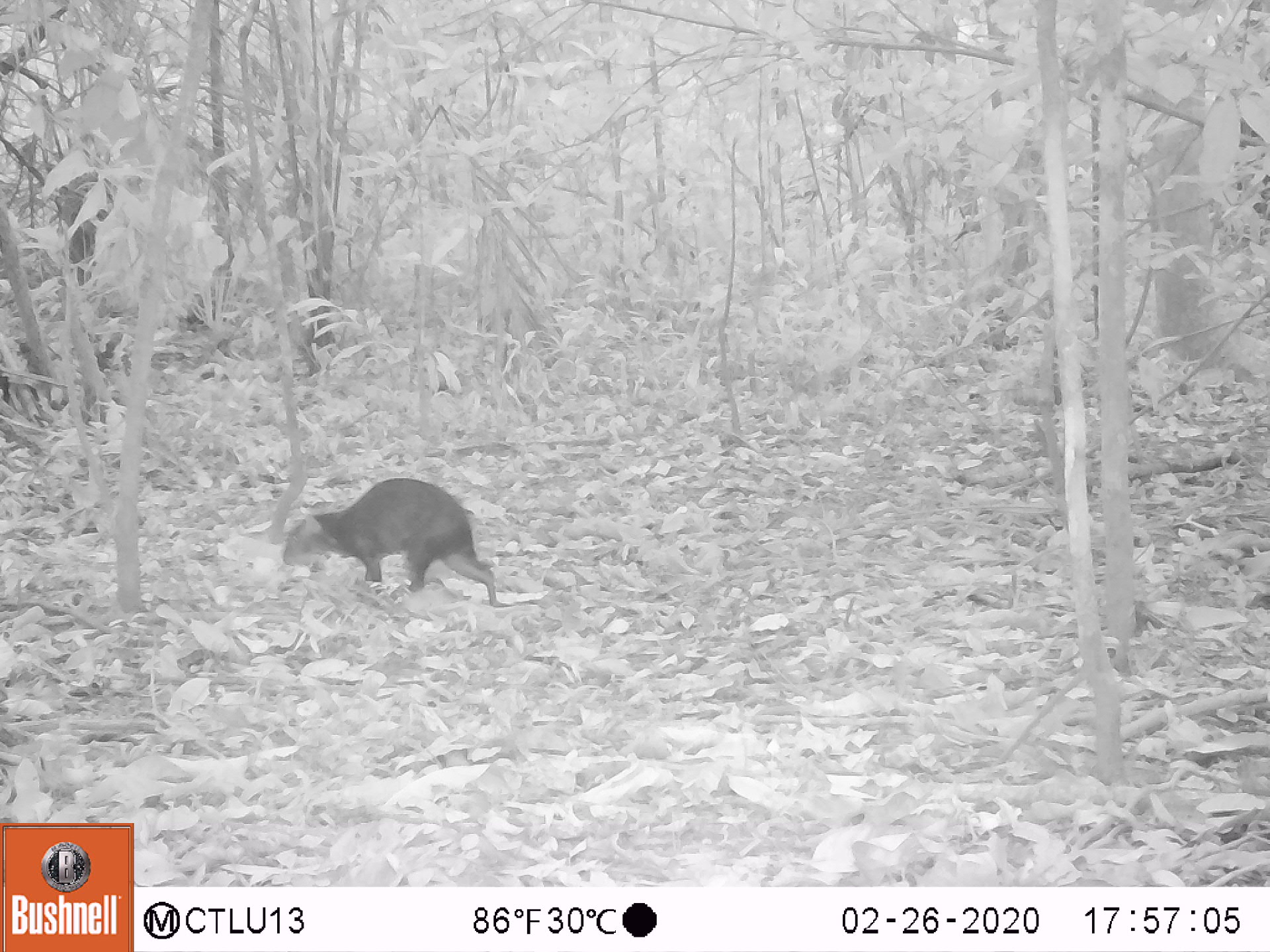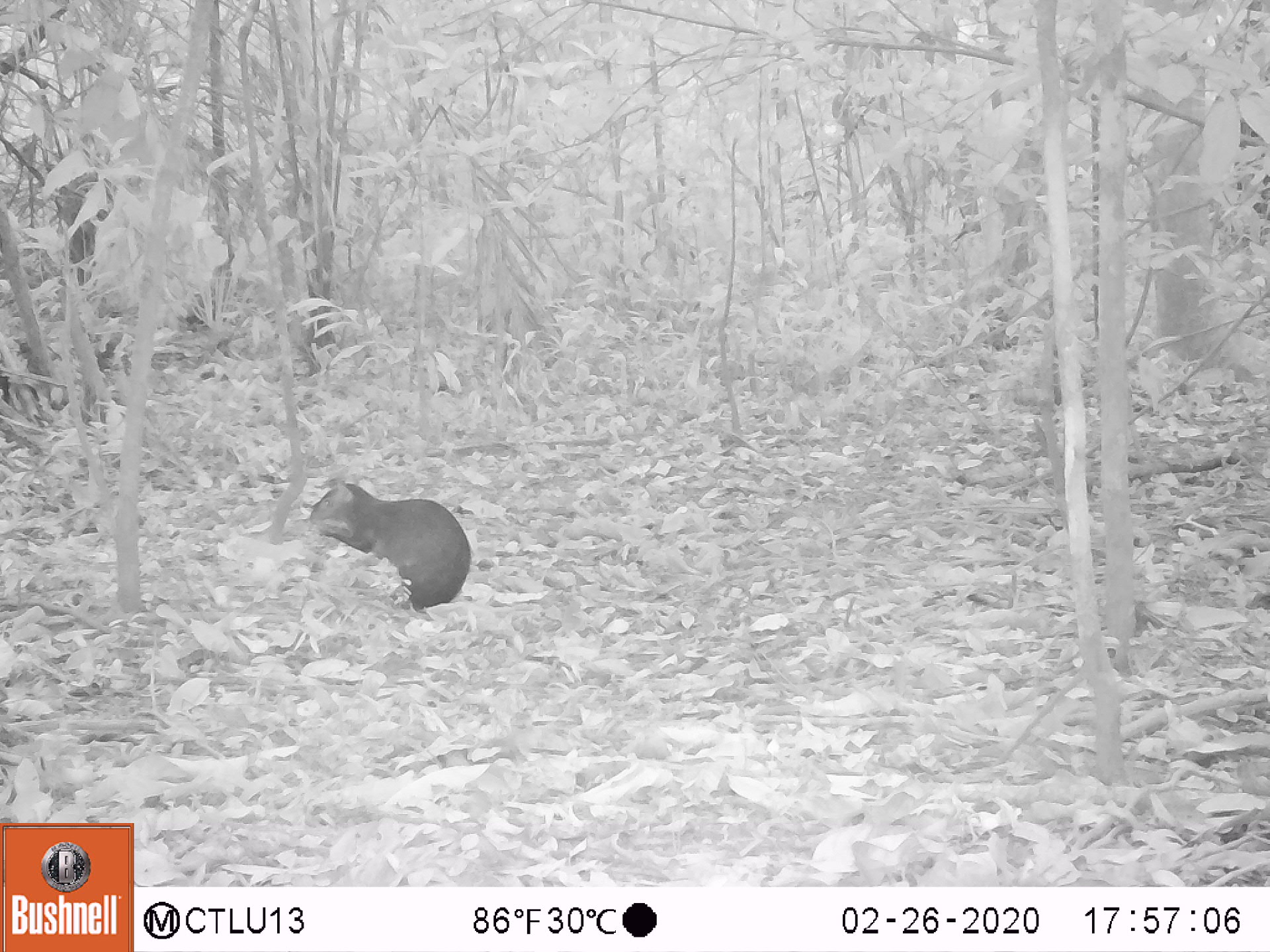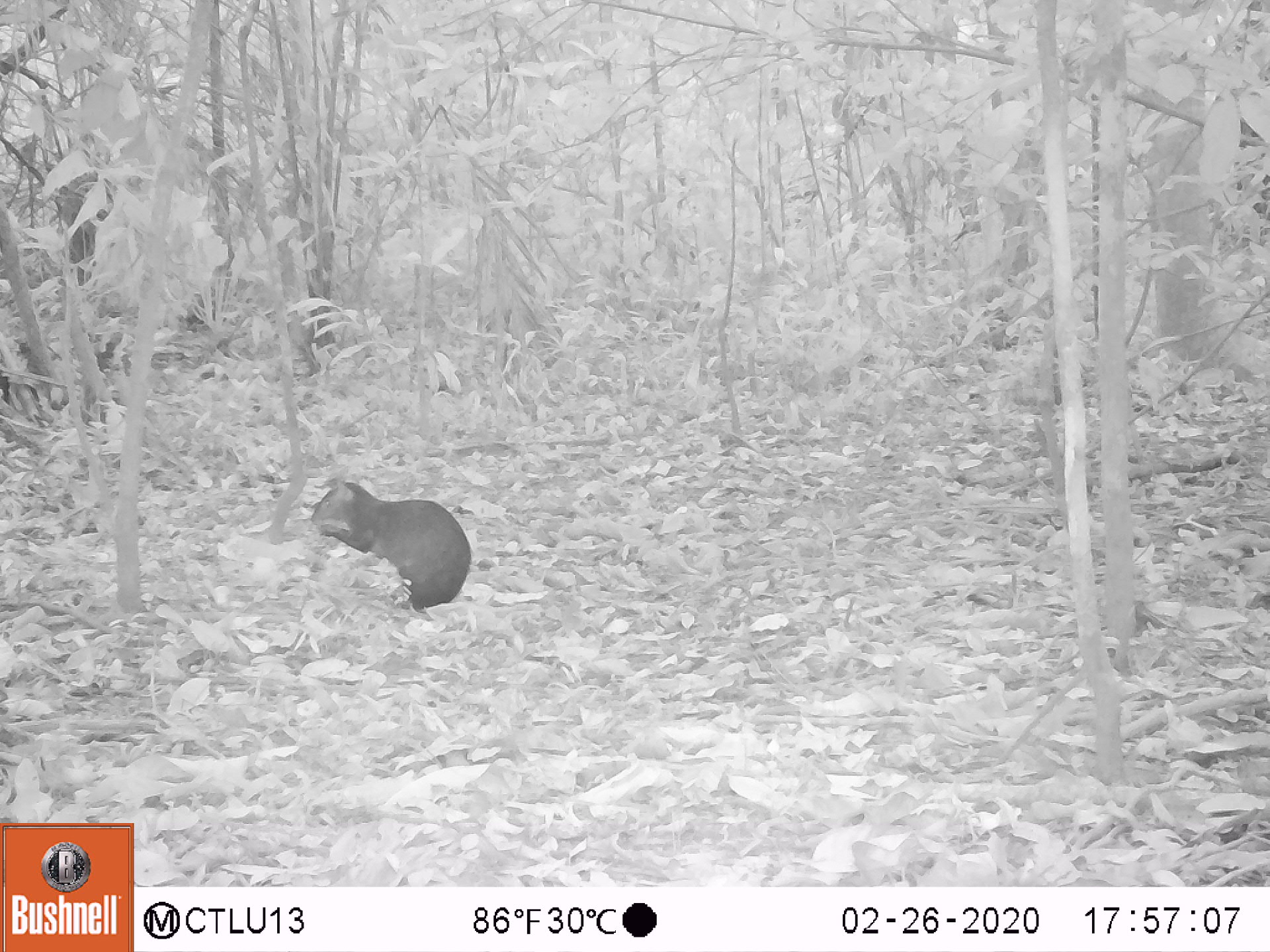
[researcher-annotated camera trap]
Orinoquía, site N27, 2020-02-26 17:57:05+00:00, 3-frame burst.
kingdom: Animalia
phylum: Chordata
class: Mammalia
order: Rodentia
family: Dasyproctidae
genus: Dasyprocta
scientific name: Dasyprocta fuliginosa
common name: black agouti